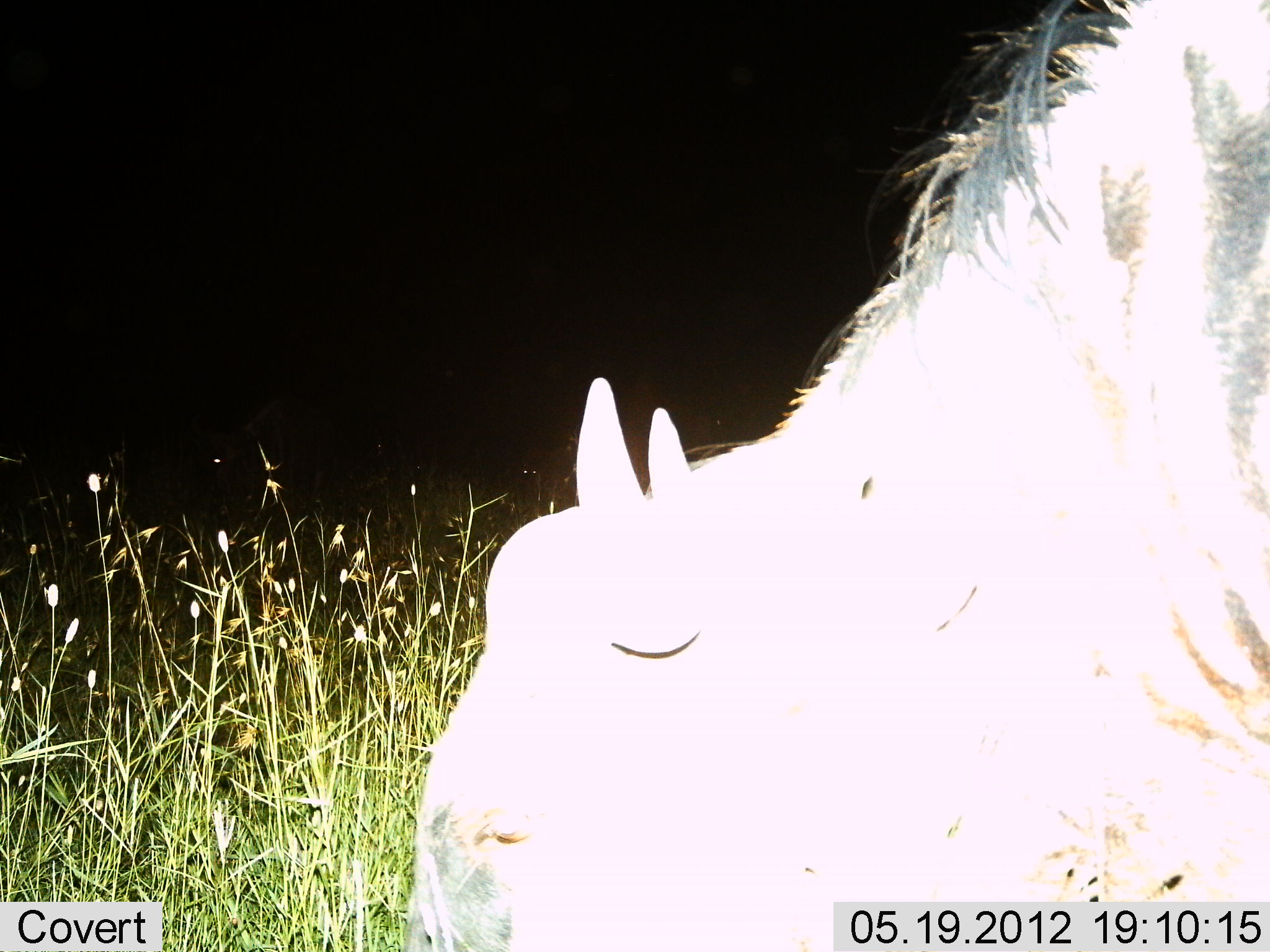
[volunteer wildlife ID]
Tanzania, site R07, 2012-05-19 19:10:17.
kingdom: Animalia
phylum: Chordata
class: Mammalia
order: Artiodactyla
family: Bovidae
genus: Connochaetes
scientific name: Connochaetes taurinus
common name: blue wildebeest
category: wildebeest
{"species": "wildebeest (blue wildebeest) (Connochaetes taurinus)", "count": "1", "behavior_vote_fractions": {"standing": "20%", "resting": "0%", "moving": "0%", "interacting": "0%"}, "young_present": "0%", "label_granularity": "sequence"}